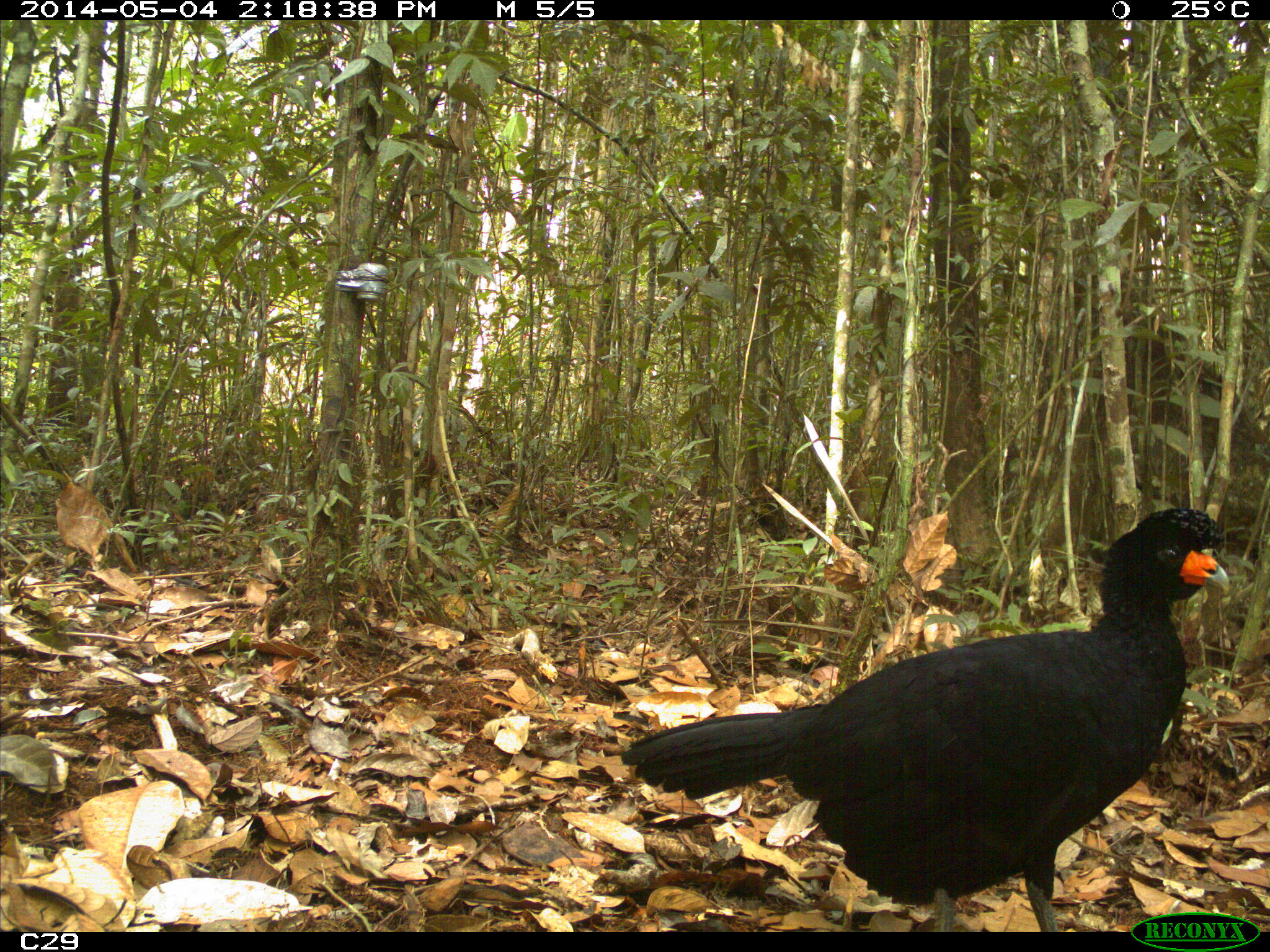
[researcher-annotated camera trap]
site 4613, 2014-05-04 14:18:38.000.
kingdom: Animalia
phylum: Chordata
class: Aves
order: Galliformes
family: Cracidae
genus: Crax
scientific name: Crax alector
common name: black curassow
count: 2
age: adult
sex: female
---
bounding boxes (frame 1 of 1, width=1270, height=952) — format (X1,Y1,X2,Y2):
crax alector: (619,507,1230,932)